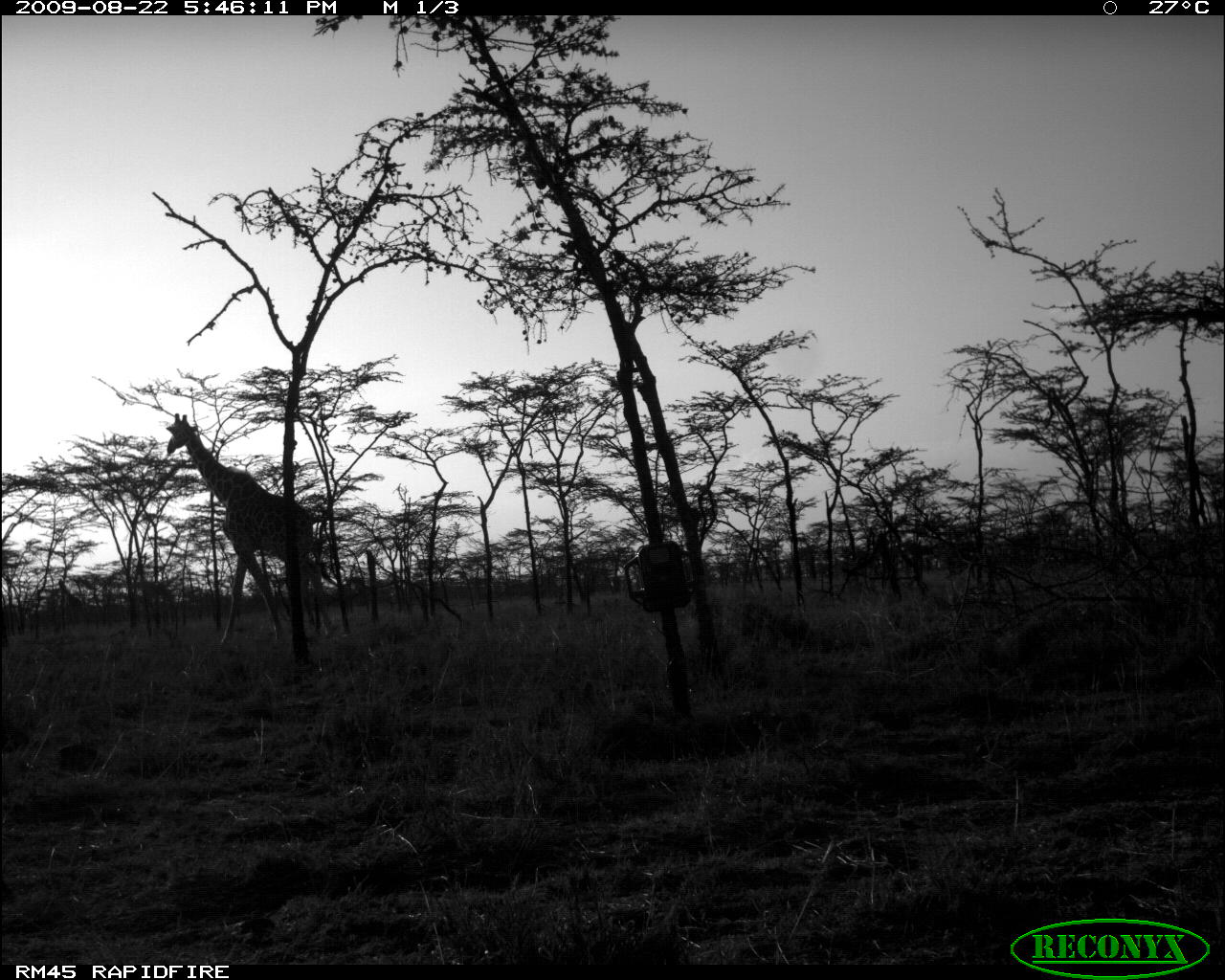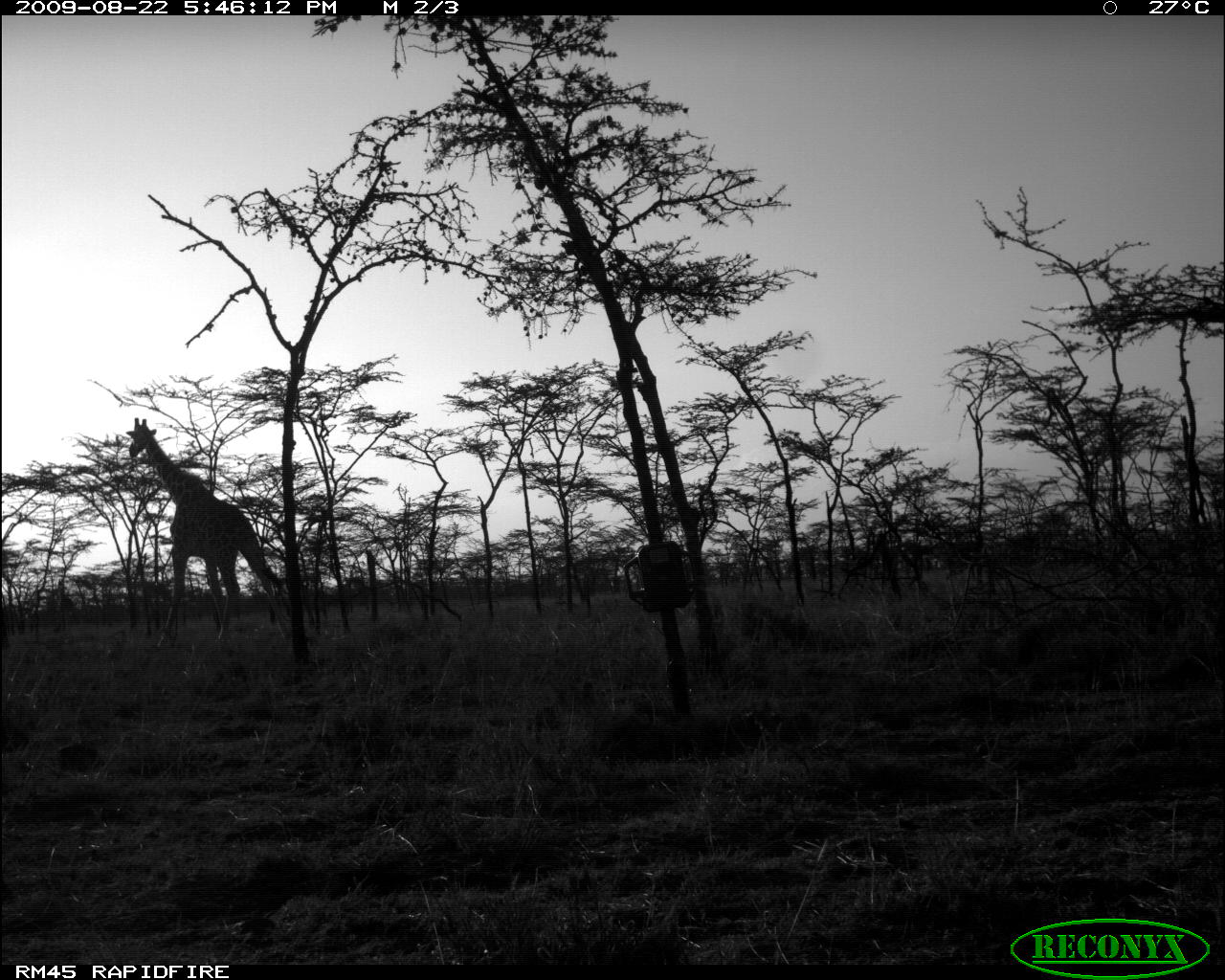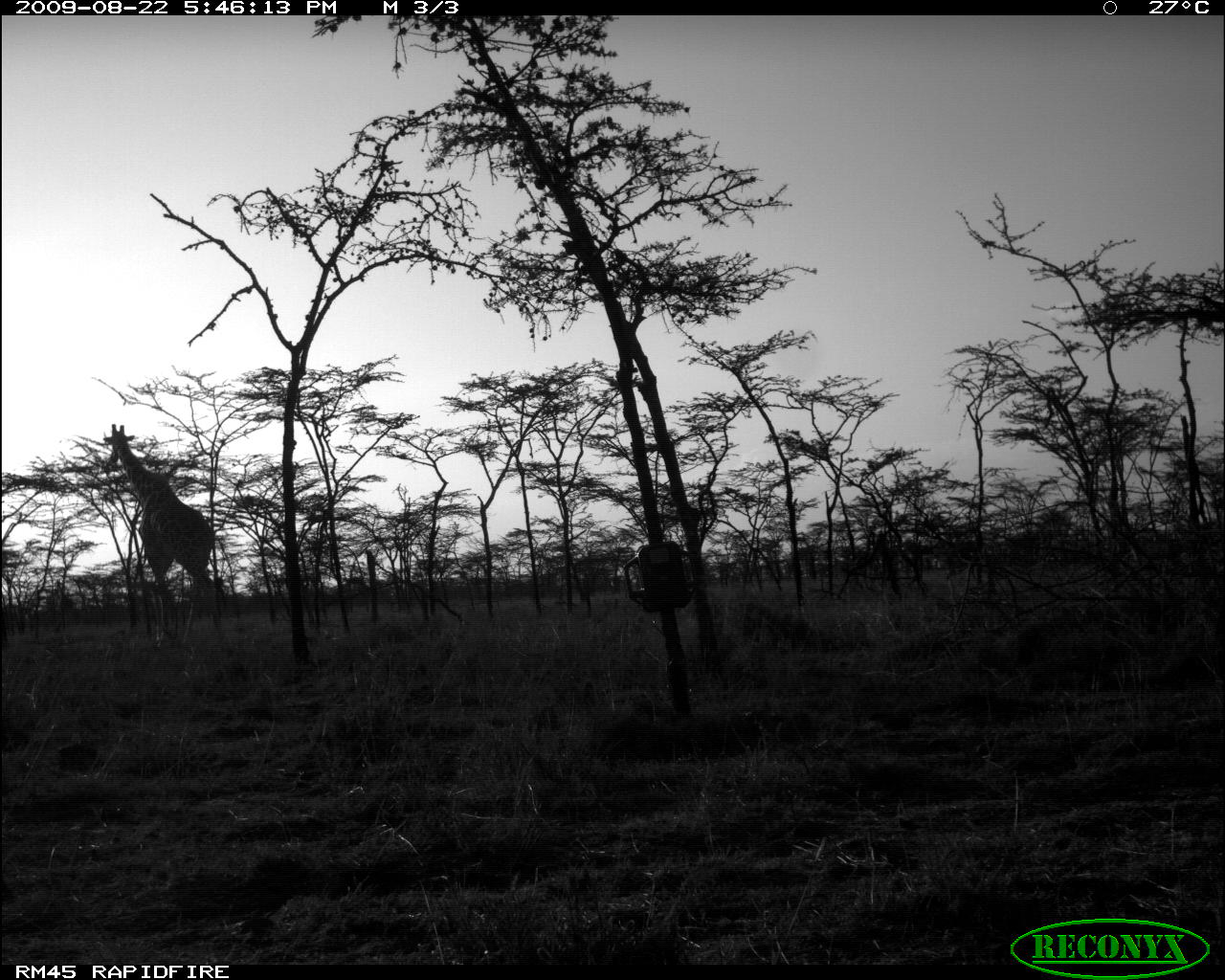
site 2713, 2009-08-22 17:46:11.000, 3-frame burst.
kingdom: Animalia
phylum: Chordata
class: Mammalia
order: Artiodactyla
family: Giraffidae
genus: Giraffa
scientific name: Giraffa camelopardalis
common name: giraffe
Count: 1.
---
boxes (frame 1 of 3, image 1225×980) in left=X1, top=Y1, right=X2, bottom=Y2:
giraffa camelopardalis: left=166, top=413, right=339, bottom=644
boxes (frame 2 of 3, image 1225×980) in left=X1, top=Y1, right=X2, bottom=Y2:
giraffa camelopardalis: left=125, top=417, right=292, bottom=646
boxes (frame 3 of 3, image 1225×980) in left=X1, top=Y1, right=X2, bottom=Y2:
giraffa camelopardalis: left=102, top=423, right=226, bottom=644